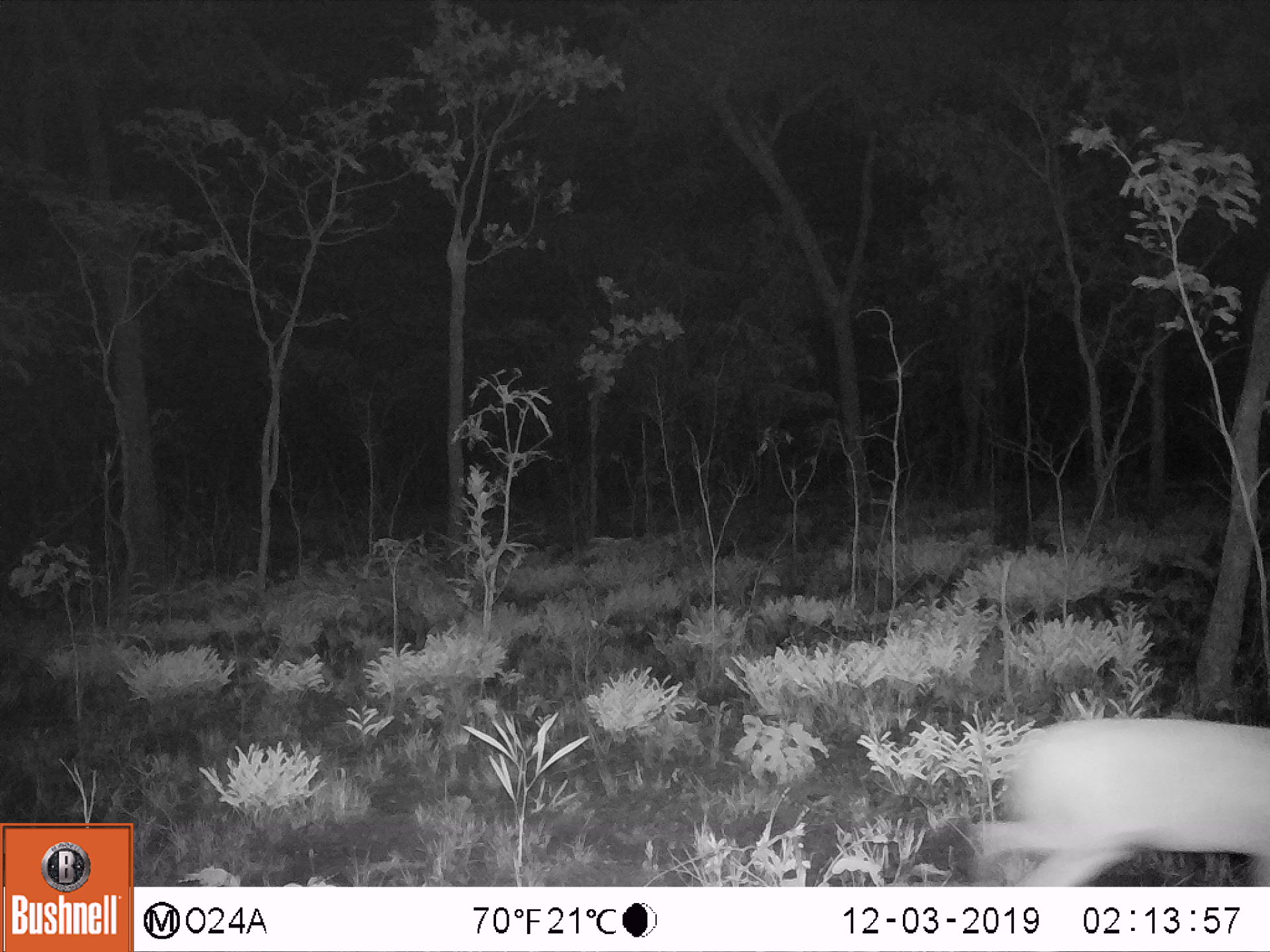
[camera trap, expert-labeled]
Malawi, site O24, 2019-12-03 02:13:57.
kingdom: Animalia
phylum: Chordata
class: Mammalia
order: Artiodactyla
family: Bovidae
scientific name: Antilopinae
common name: small antelope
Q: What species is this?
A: Small antelope (Antilopinae).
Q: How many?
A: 1.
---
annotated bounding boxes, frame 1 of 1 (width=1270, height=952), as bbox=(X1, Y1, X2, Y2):
small antelope: bbox=(961, 708, 1267, 885)